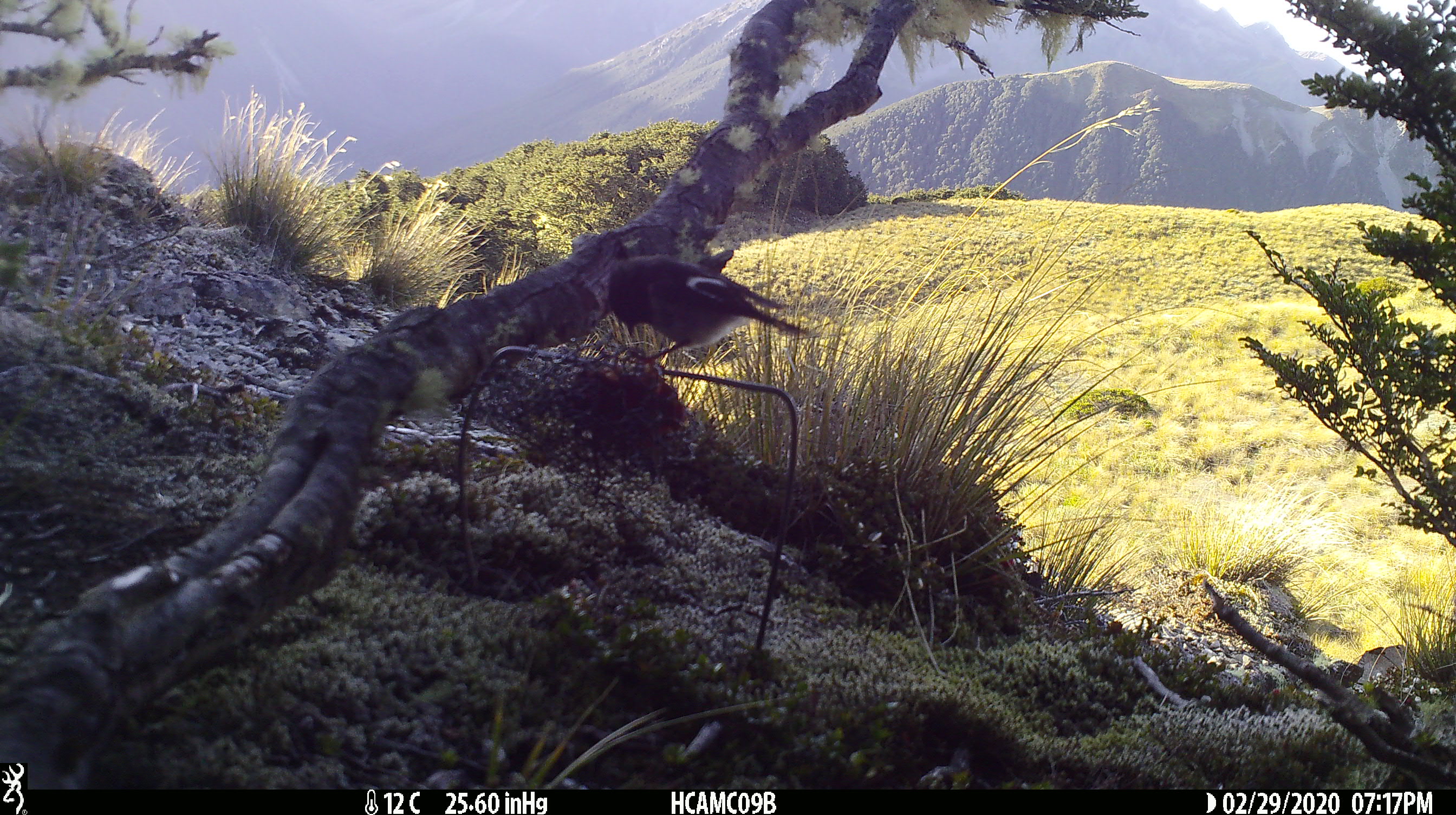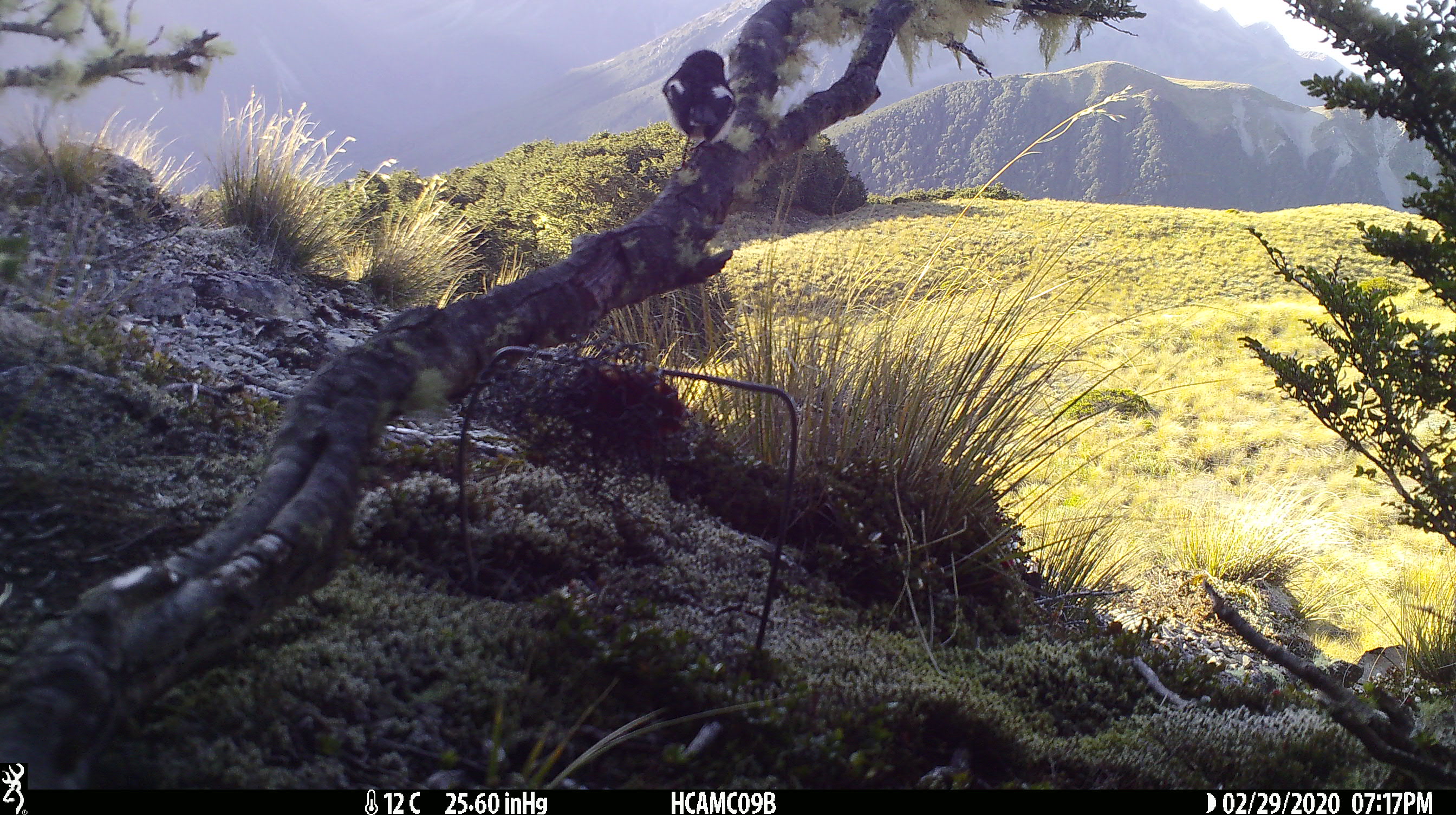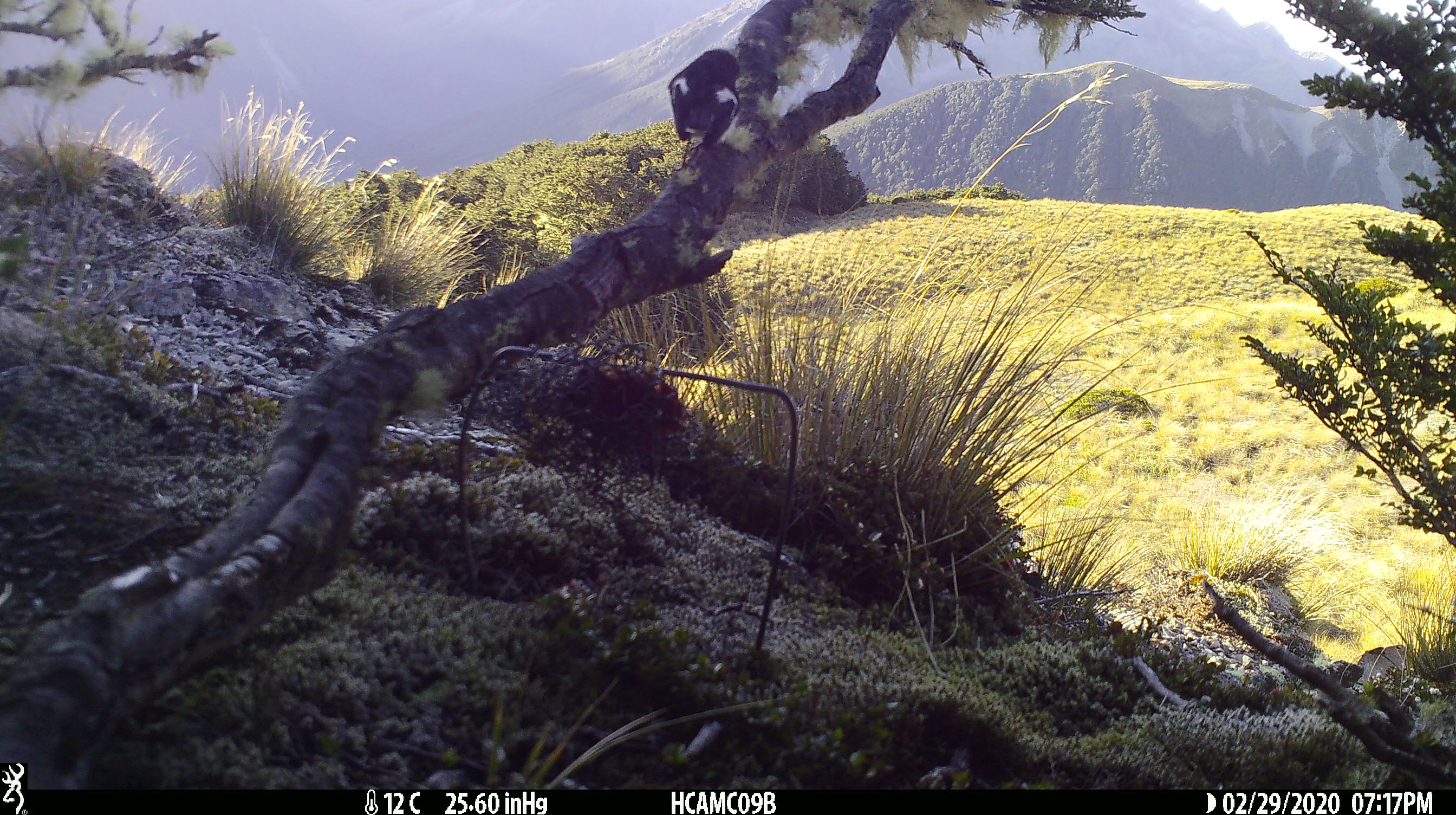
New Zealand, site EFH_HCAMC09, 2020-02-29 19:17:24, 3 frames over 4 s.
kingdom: Animalia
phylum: Chordata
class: Aves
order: Passeriformes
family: Petroicidae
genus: Petroica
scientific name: Petroica macrocephala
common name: tomtit